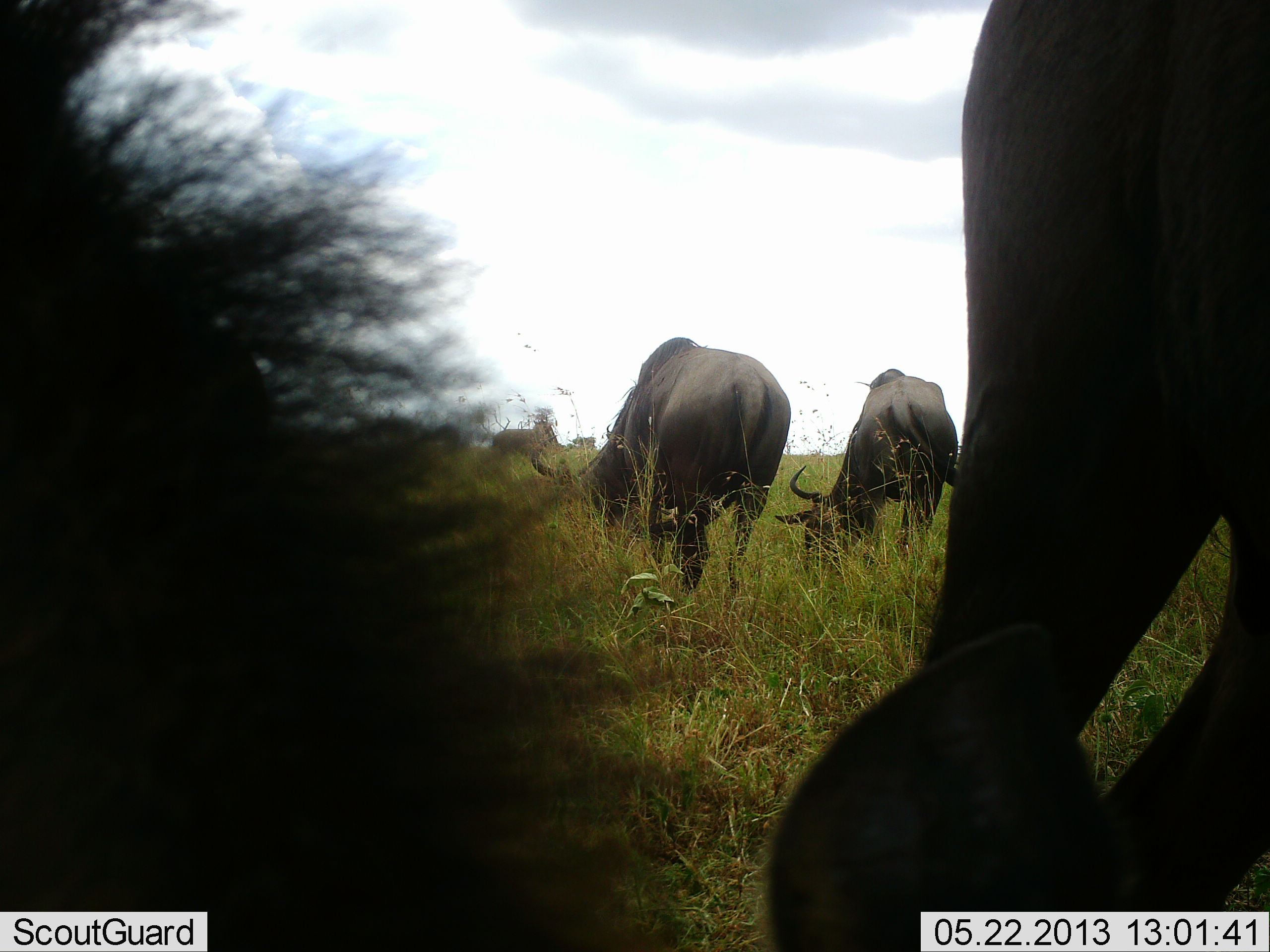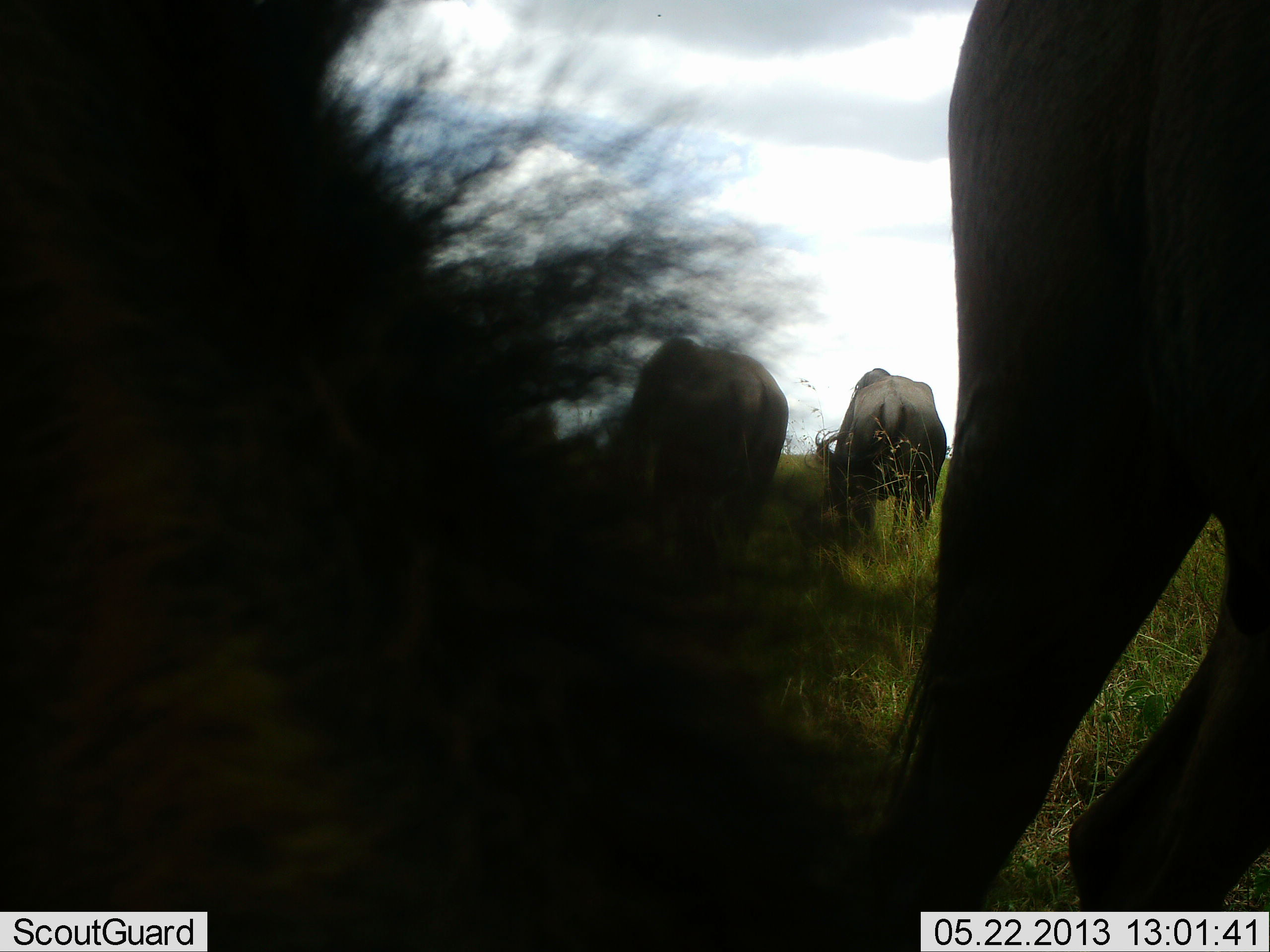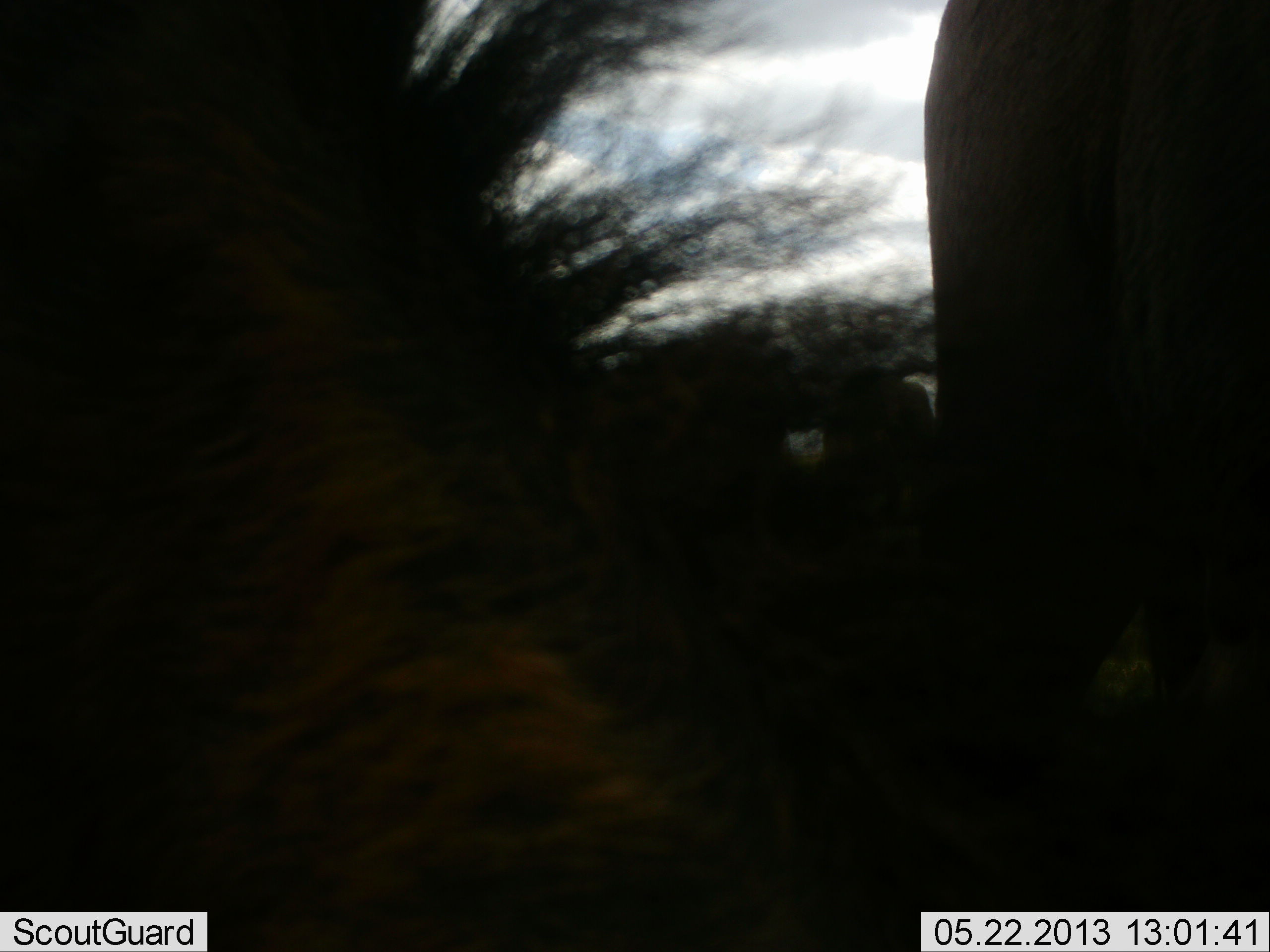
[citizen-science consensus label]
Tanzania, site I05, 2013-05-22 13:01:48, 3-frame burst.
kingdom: Animalia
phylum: Chordata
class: Mammalia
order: Artiodactyla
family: Bovidae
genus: Connochaetes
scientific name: Connochaetes taurinus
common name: blue wildebeest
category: wildebeest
Wildebeest (blue wildebeest) (Connochaetes taurinus), count 5. Behavior (volunteer vote fractions): standing 36%, resting 0%, moving 9%, interacting 0%. Young present (vote fraction): 0%. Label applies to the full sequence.